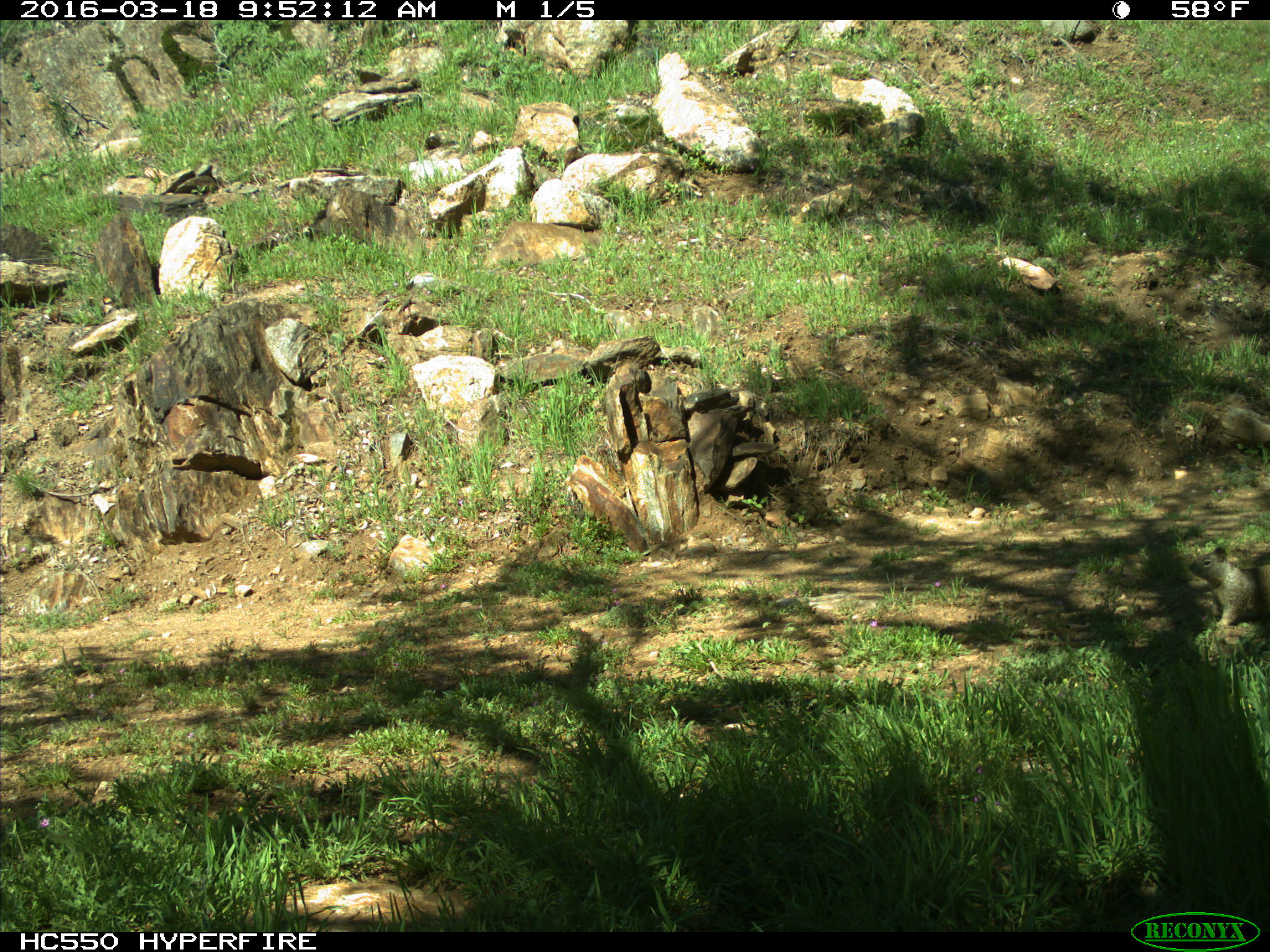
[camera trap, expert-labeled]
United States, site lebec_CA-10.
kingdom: Animalia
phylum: Chordata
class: Mammalia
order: Rodentia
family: Sciuridae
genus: Otospermophilus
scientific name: Otospermophilus beecheyi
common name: california ground squirrel